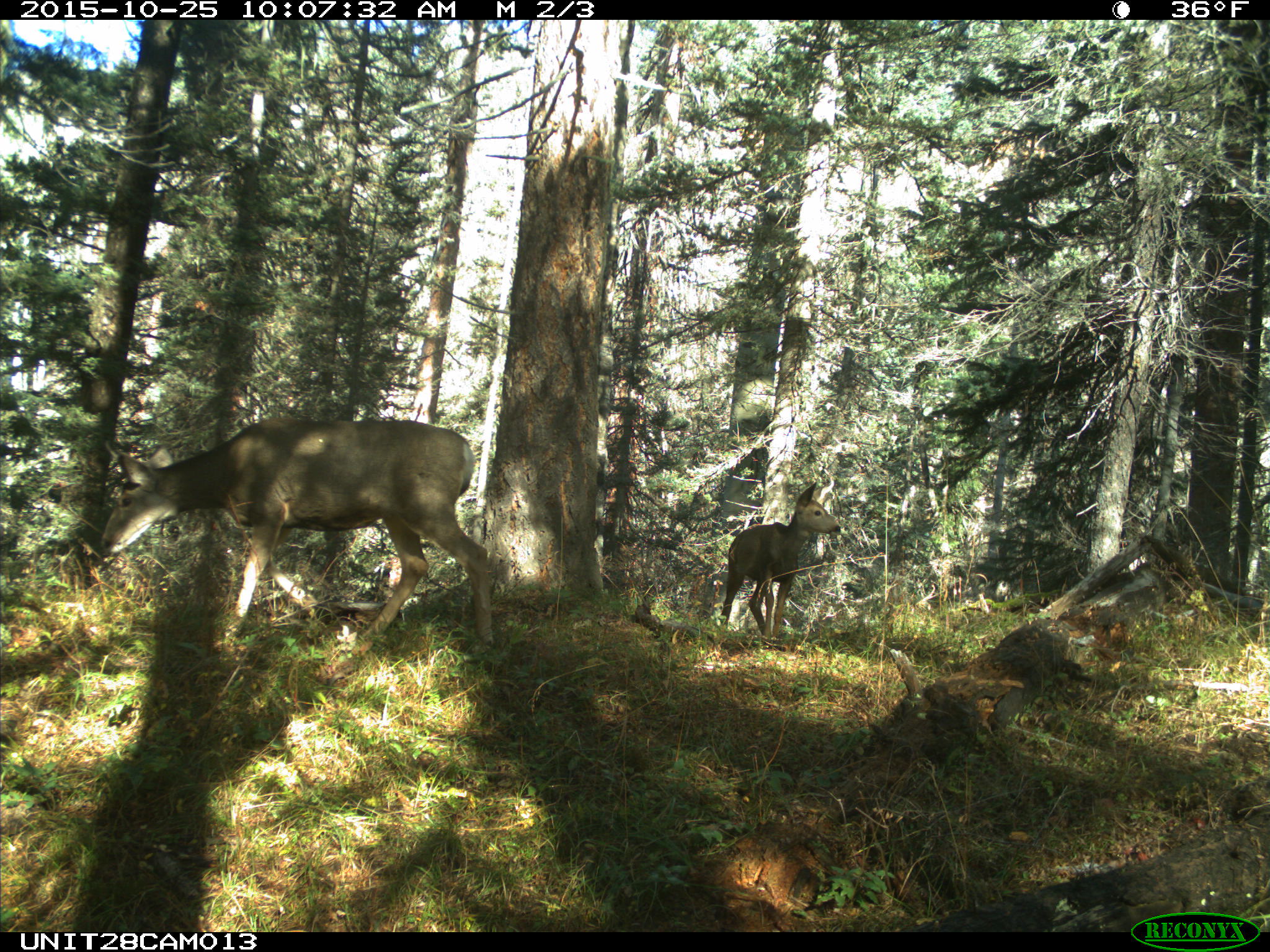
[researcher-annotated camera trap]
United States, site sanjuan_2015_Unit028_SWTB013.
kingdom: Animalia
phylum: Chordata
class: Mammalia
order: Artiodactyla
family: Cervidae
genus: Odocoileus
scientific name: Odocoileus hemionus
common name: mule deer